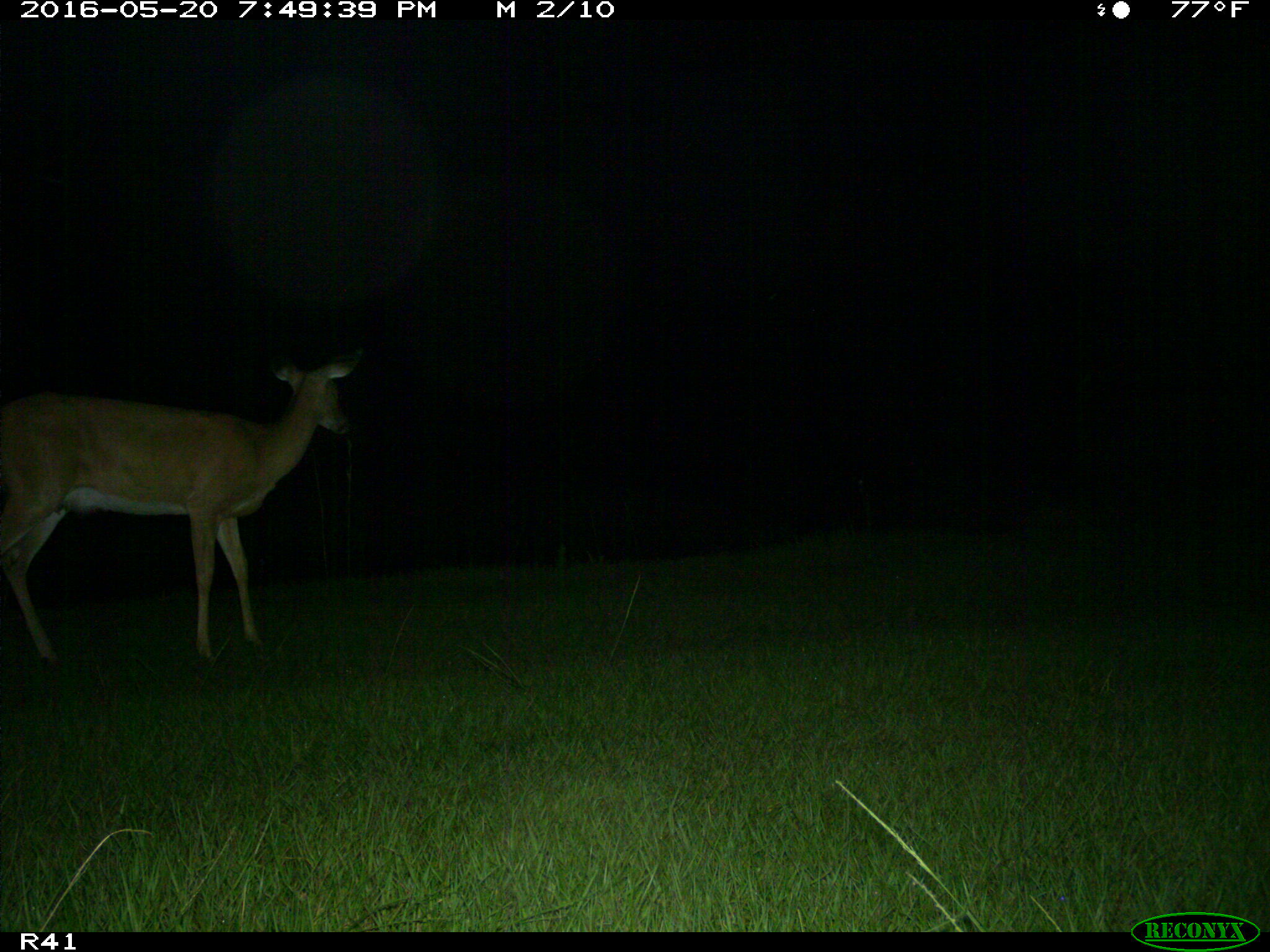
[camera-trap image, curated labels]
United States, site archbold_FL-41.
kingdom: Animalia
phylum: Chordata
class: Mammalia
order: Artiodactyla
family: Cervidae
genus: Odocoileus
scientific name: Odocoileus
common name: deer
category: unidentified deer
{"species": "unidentified deer (deer) (Odocoileus)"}